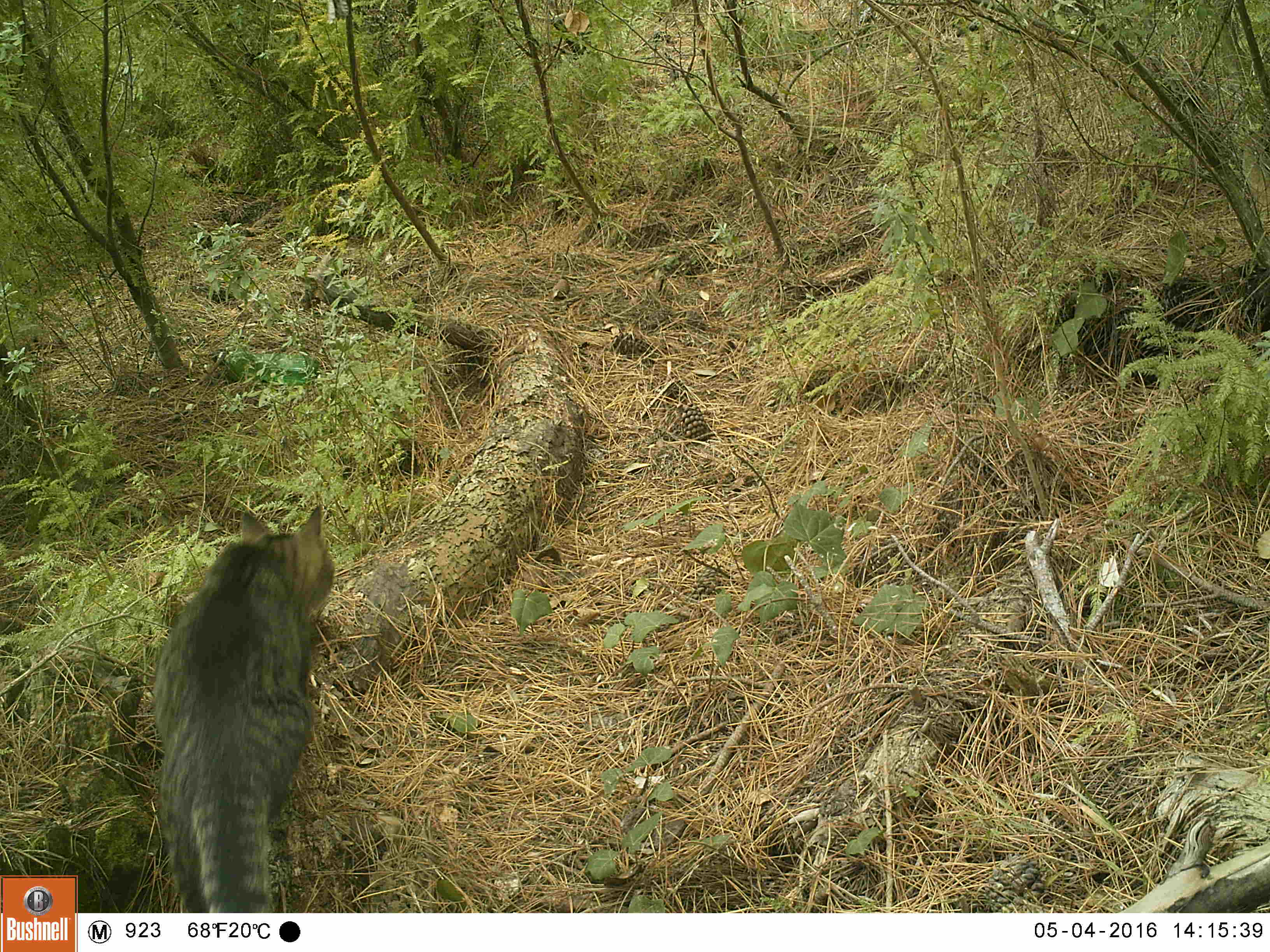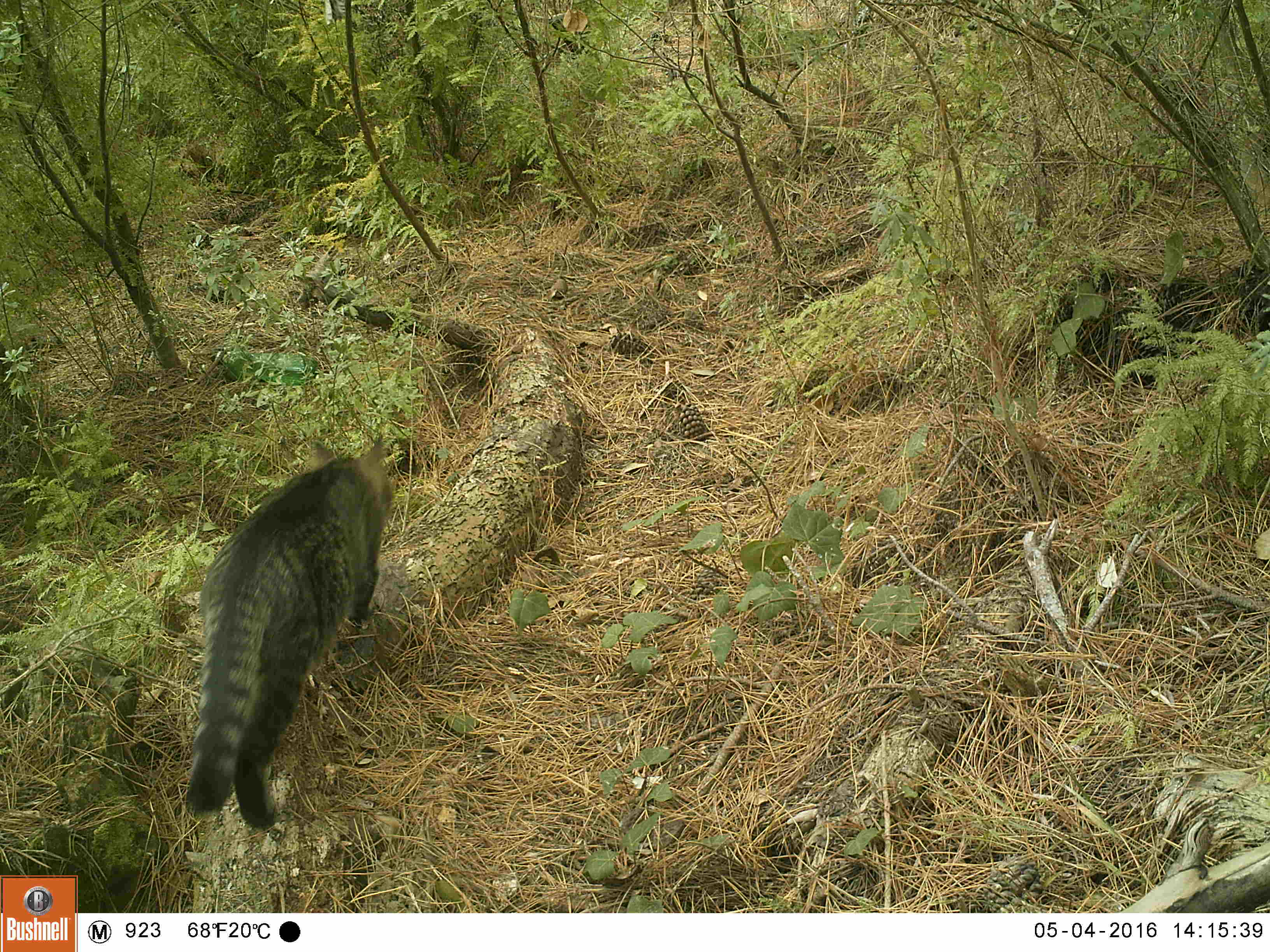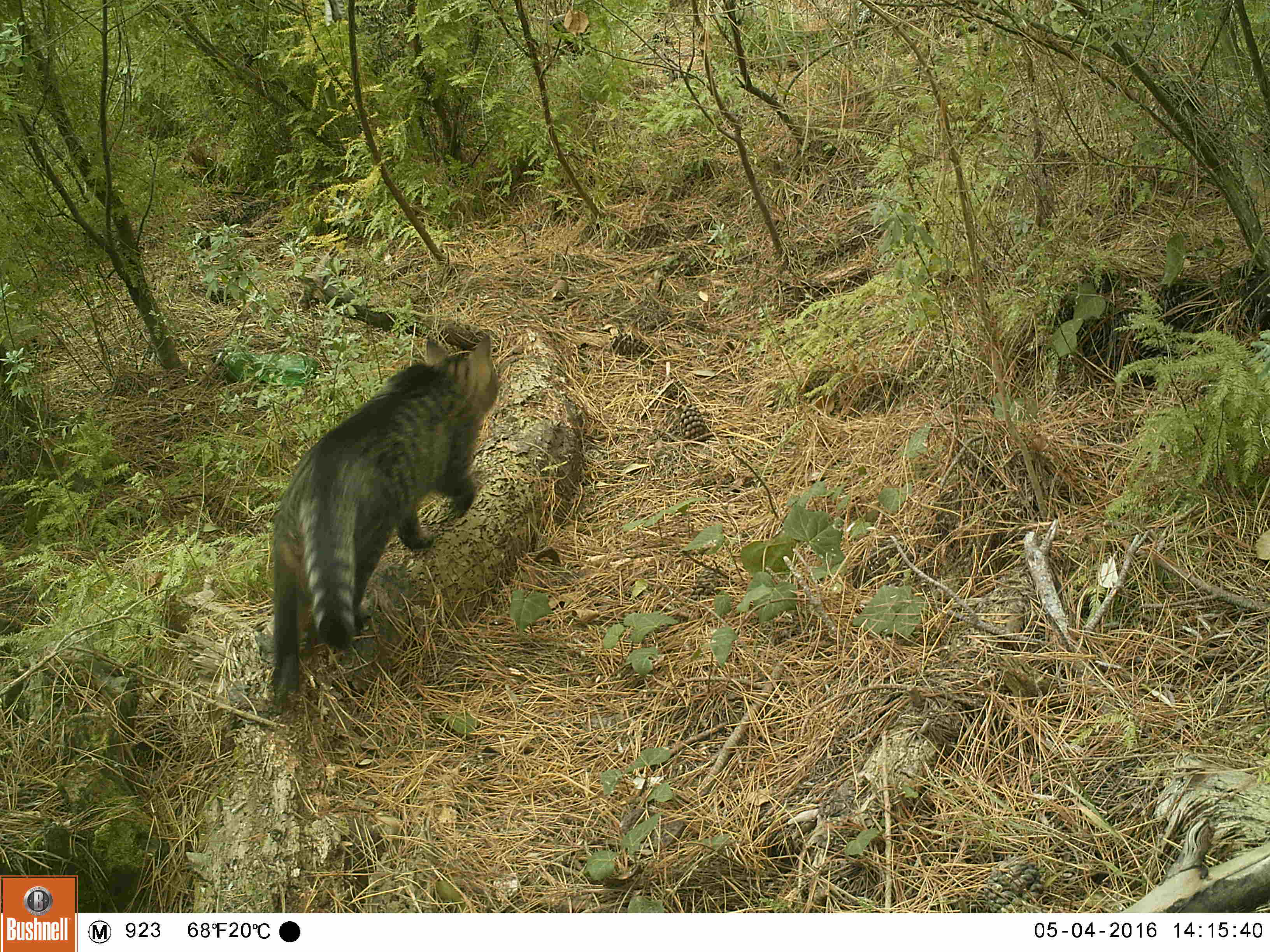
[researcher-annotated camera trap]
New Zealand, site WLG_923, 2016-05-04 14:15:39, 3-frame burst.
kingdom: Animalia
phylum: Chordata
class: Mammalia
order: Carnivora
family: Felidae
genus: Felis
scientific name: Felis catus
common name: domestic cat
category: cat